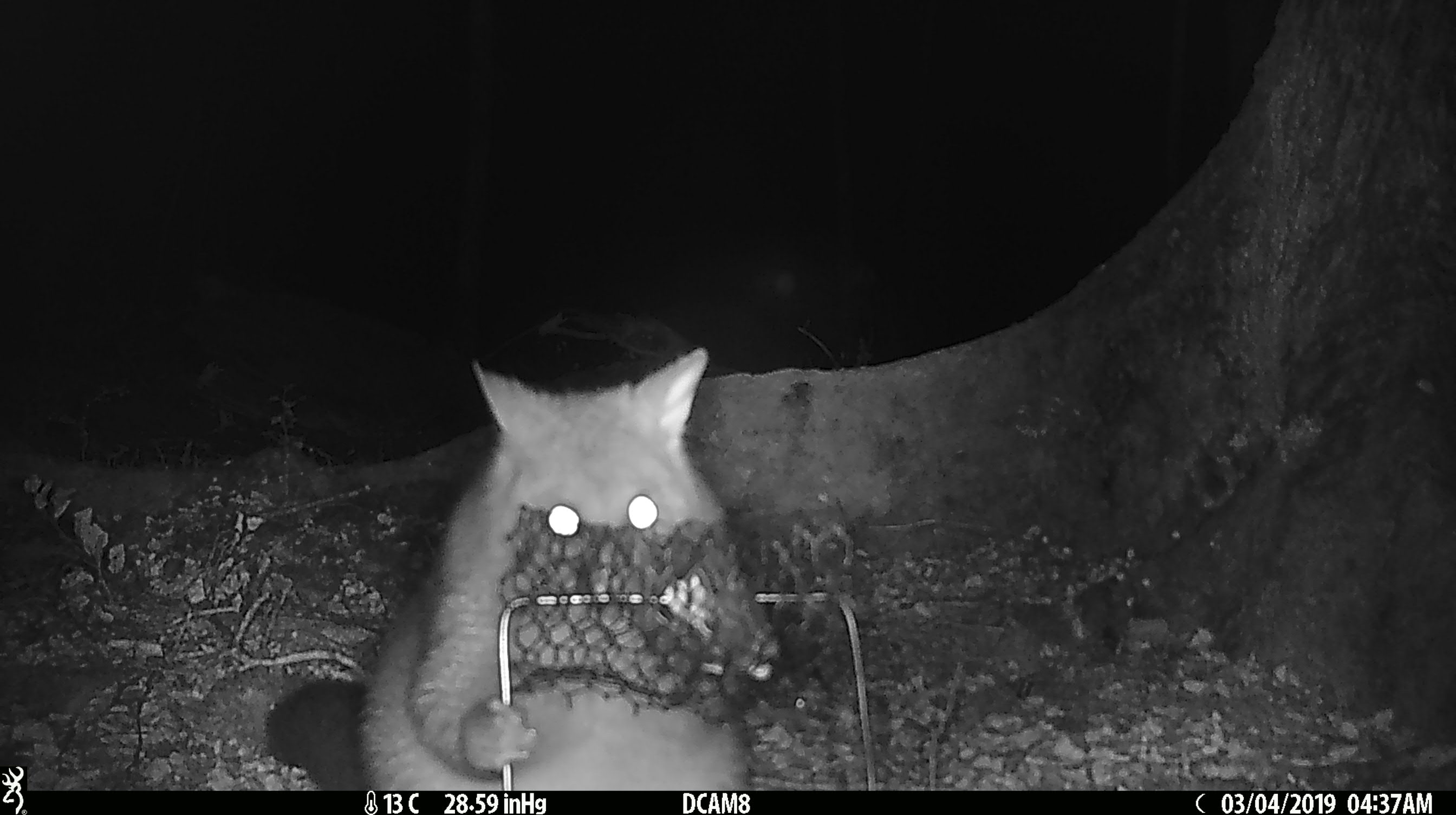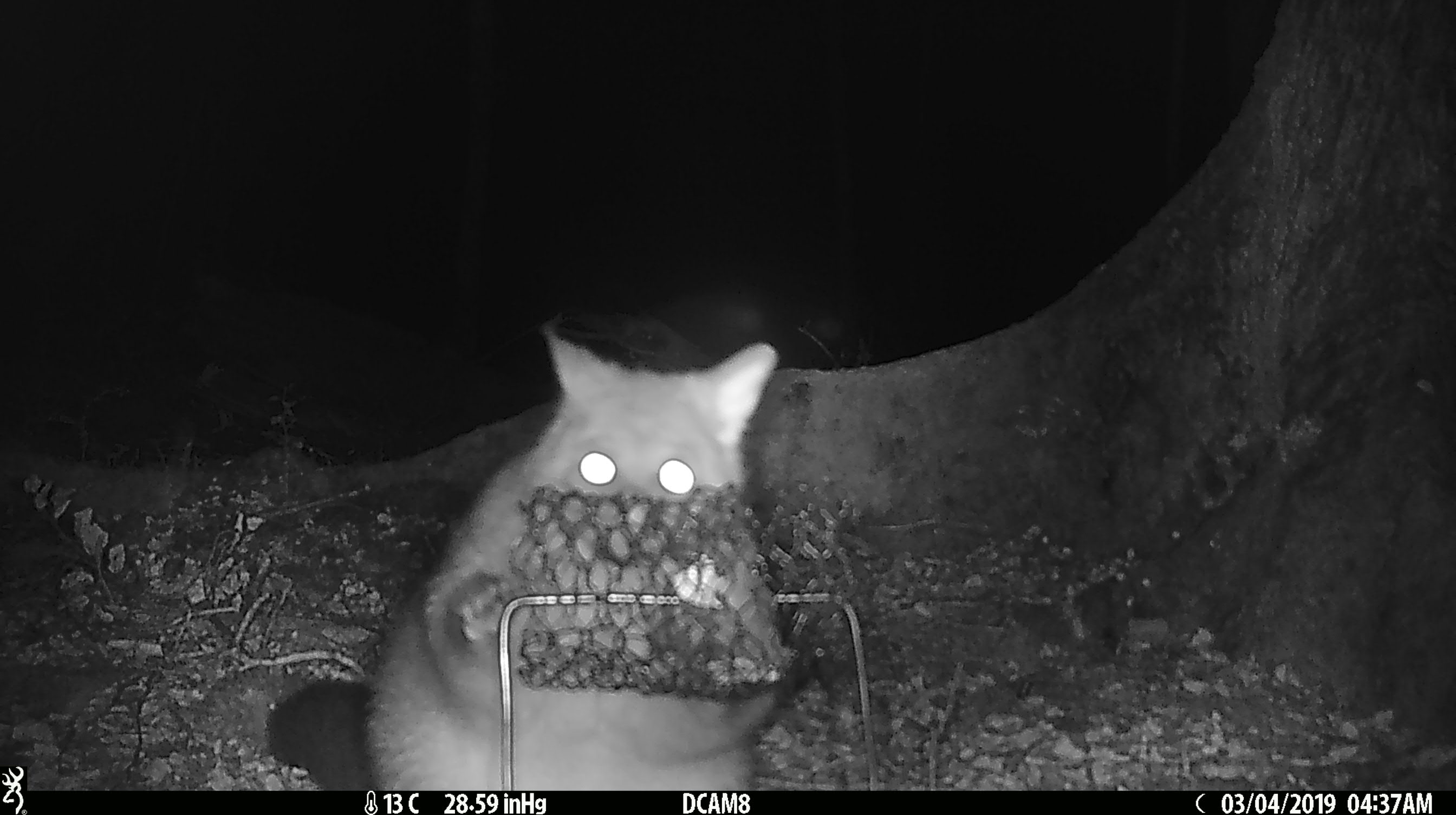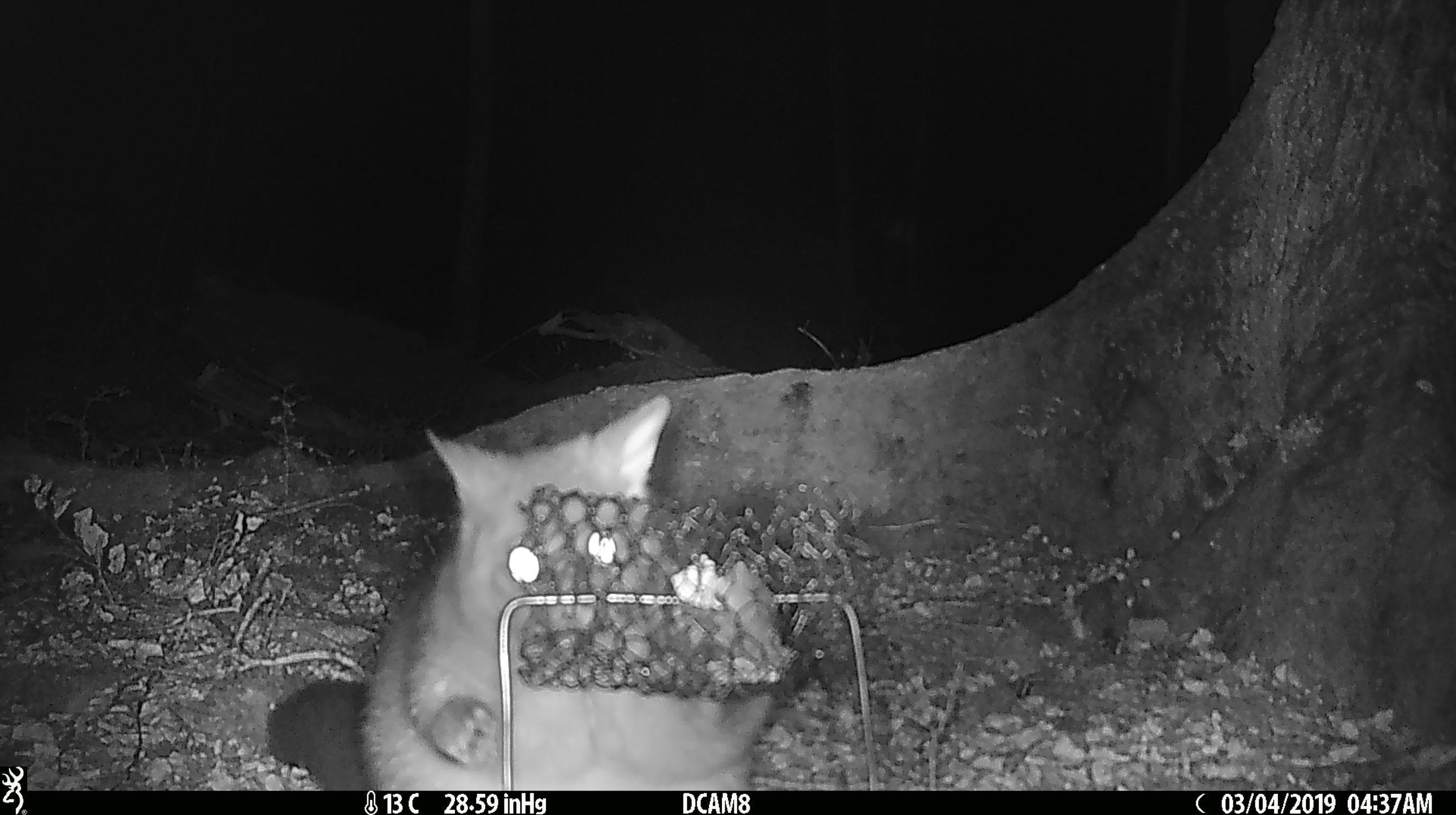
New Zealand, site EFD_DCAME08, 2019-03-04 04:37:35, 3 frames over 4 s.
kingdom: Animalia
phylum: Chordata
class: Mammalia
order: Diprotodontia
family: Phalangeridae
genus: Trichosurus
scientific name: Trichosurus vulpecula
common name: common brushtail possum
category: possum